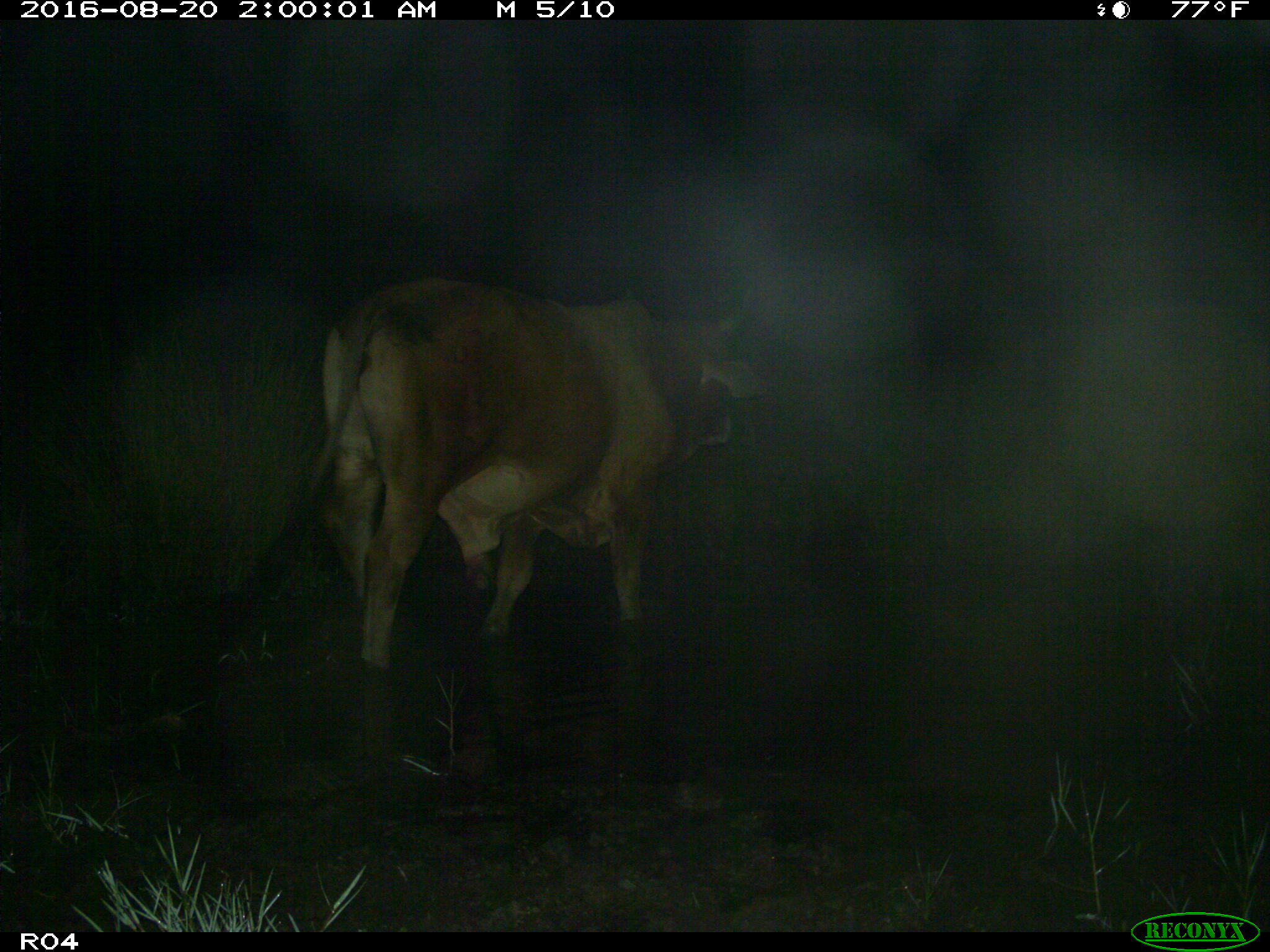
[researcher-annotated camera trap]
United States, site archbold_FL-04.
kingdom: Animalia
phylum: Chordata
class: Mammalia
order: Artiodactyla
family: Bovidae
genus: Bos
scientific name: Bos taurus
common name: domestic cow